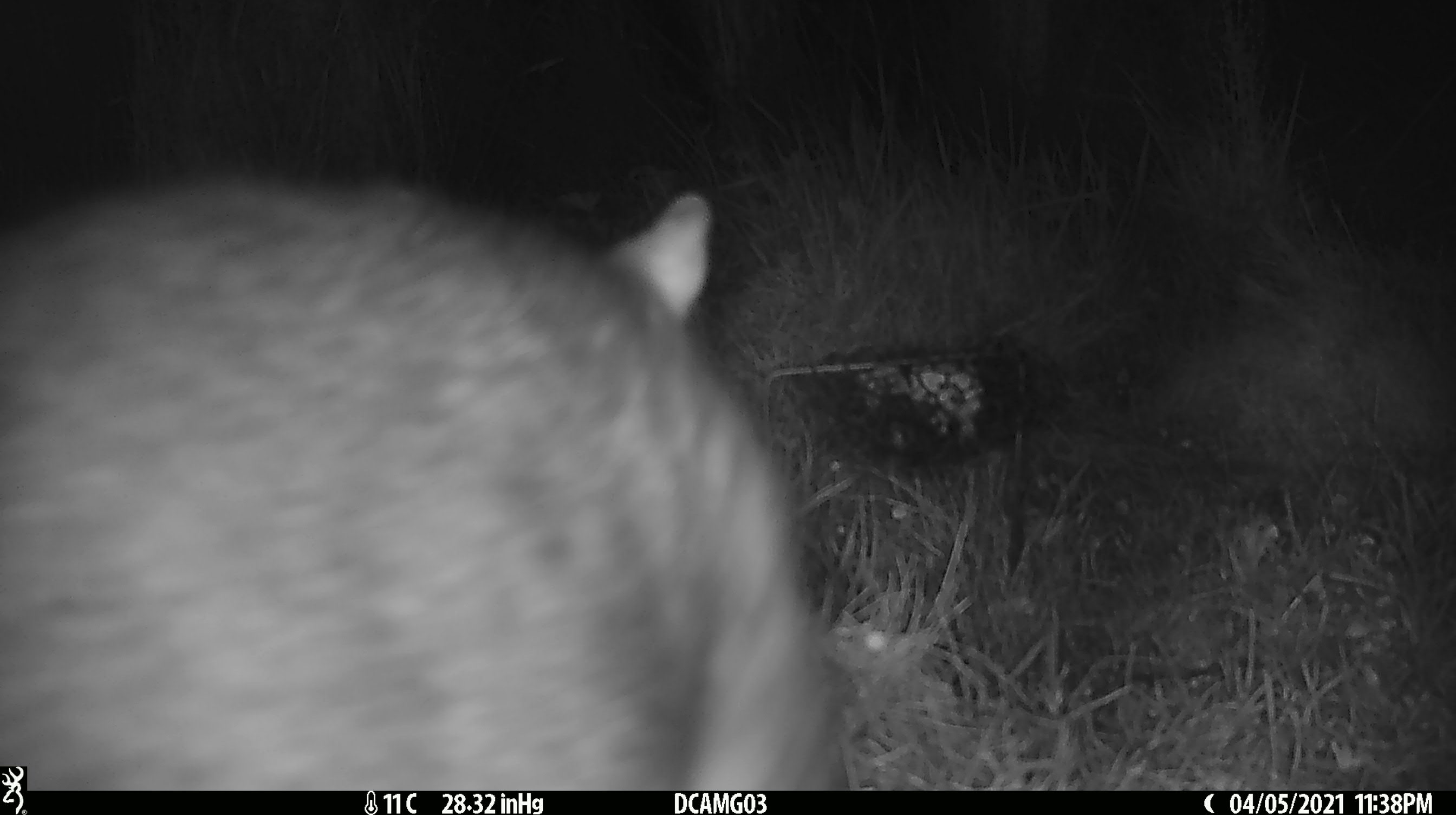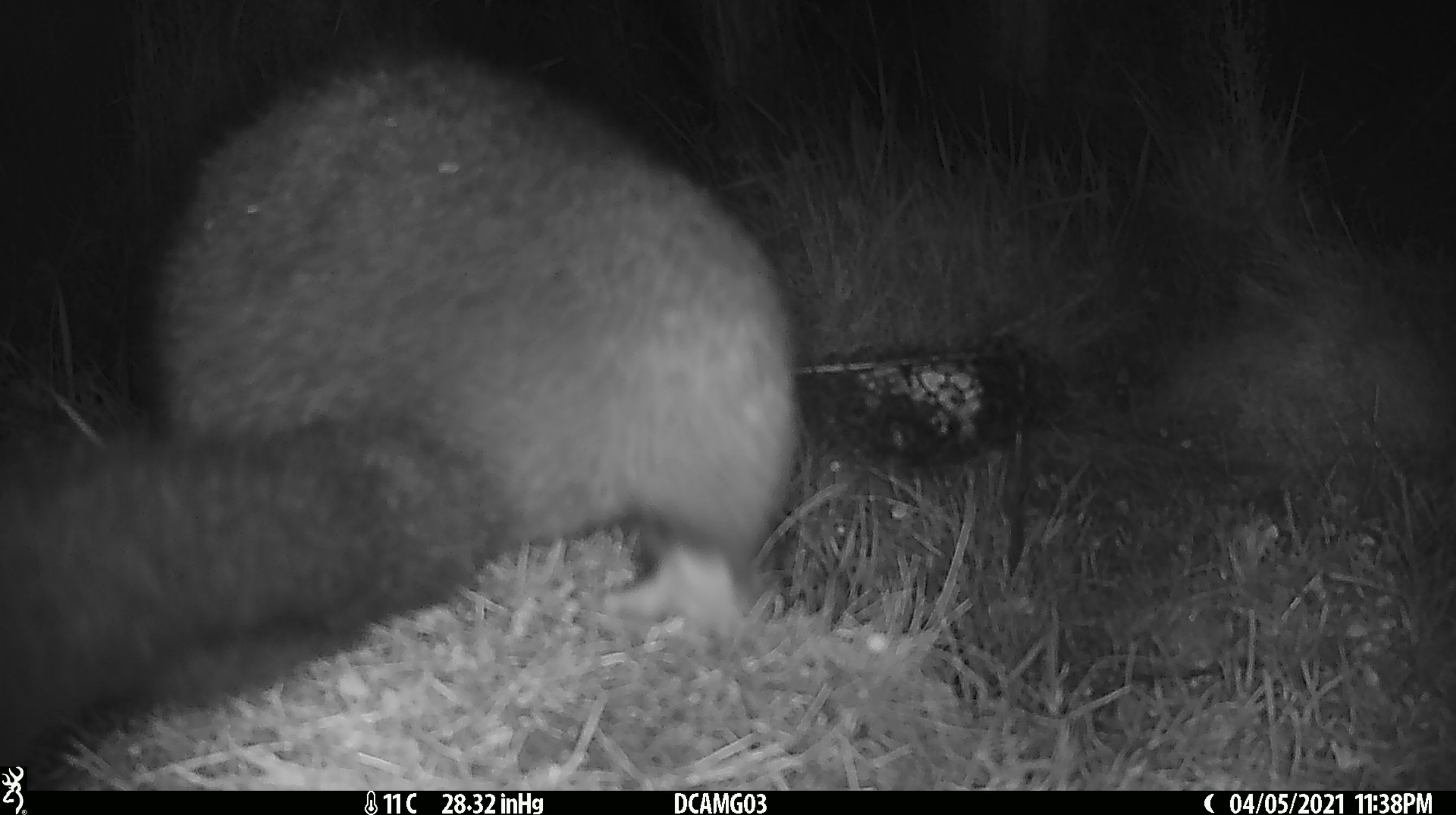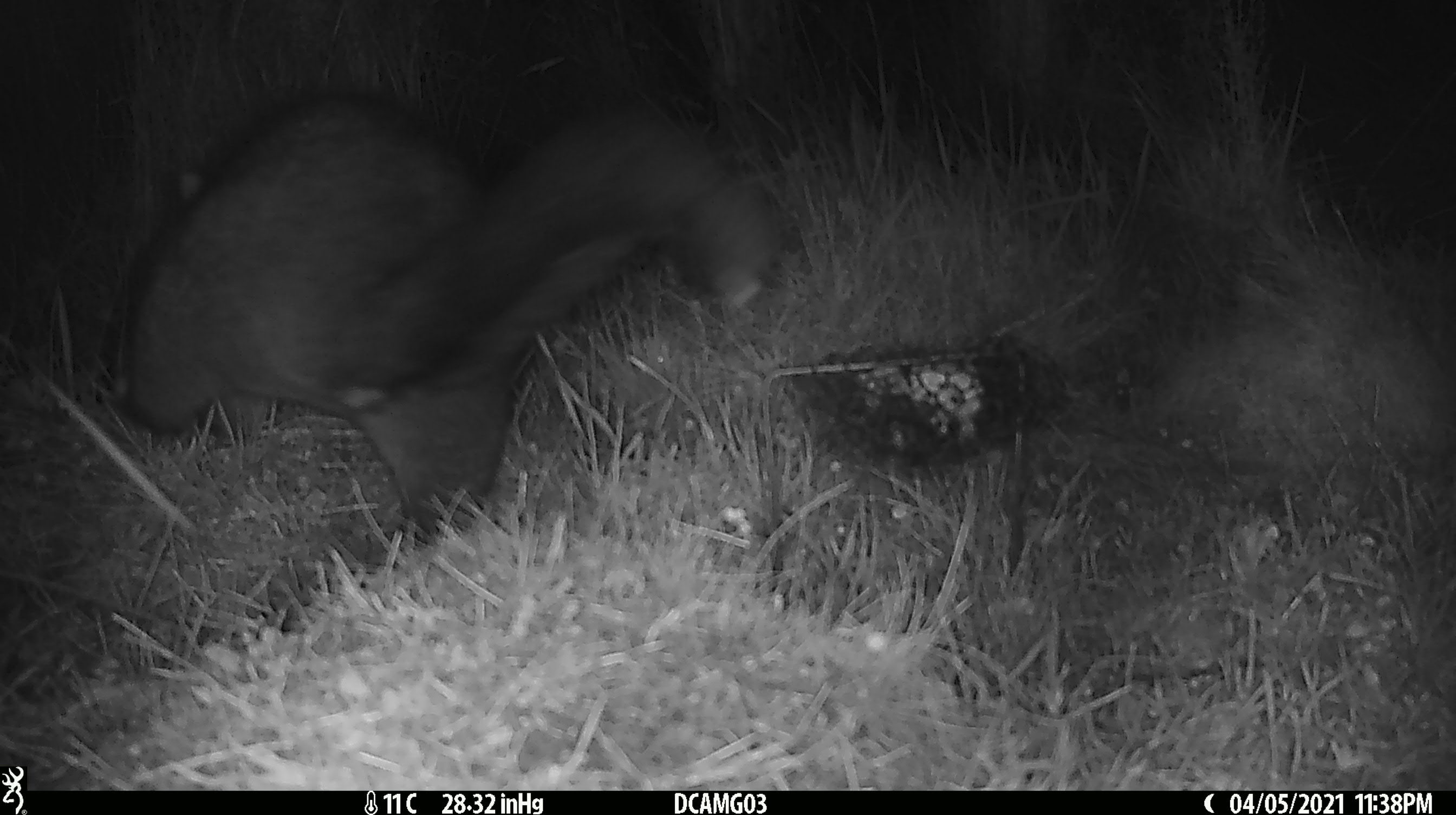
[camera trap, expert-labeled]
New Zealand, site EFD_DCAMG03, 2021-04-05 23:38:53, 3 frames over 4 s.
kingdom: Animalia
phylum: Chordata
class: Mammalia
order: Diprotodontia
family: Phalangeridae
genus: Trichosurus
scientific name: Trichosurus vulpecula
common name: common brushtail possum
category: possum